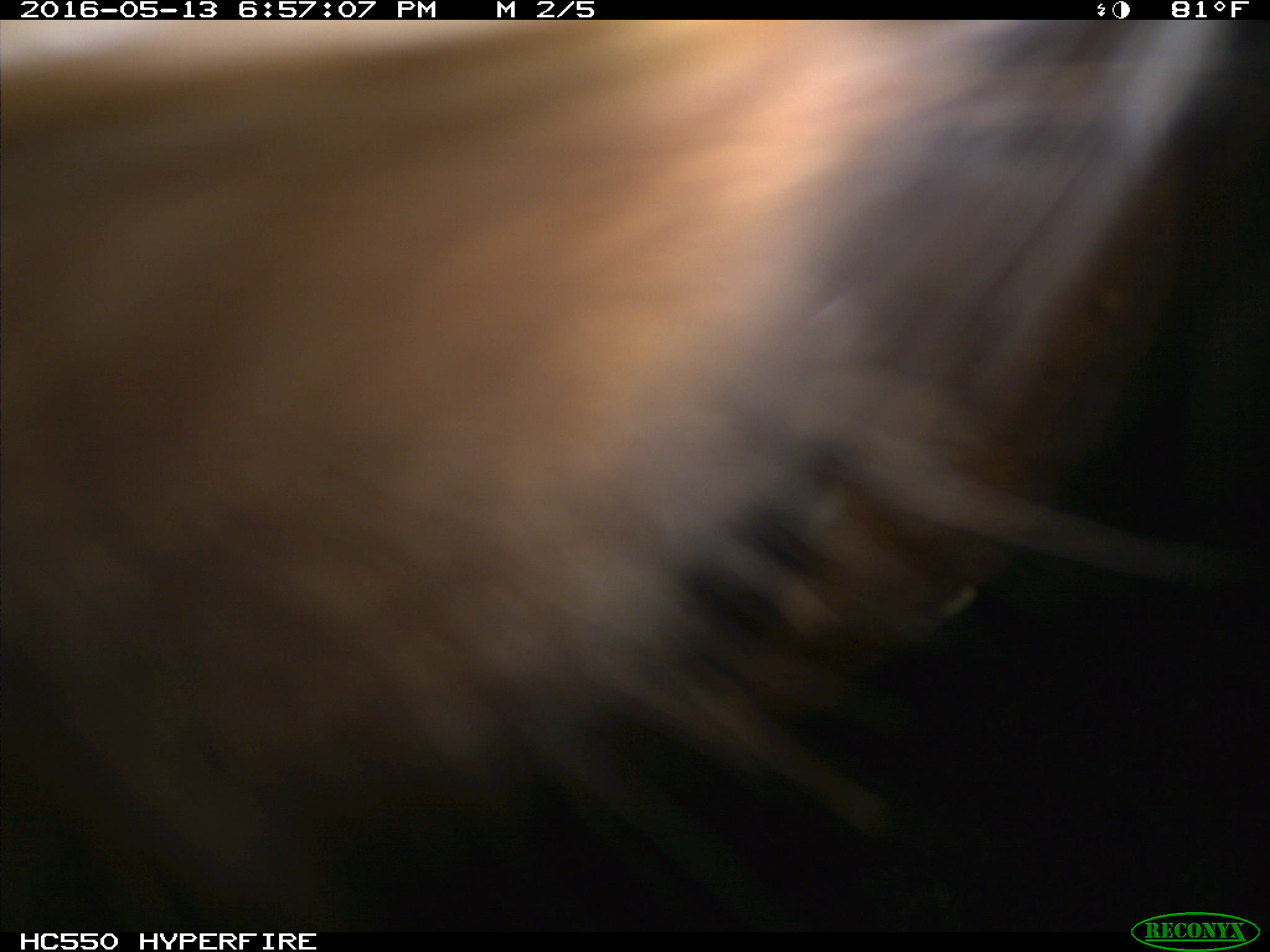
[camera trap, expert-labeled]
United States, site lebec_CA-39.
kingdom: Animalia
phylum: Chordata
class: Mammalia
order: Artiodactyla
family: Bovidae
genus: Bos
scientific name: Bos taurus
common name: domestic cow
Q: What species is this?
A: Bos taurus (domestic cow).